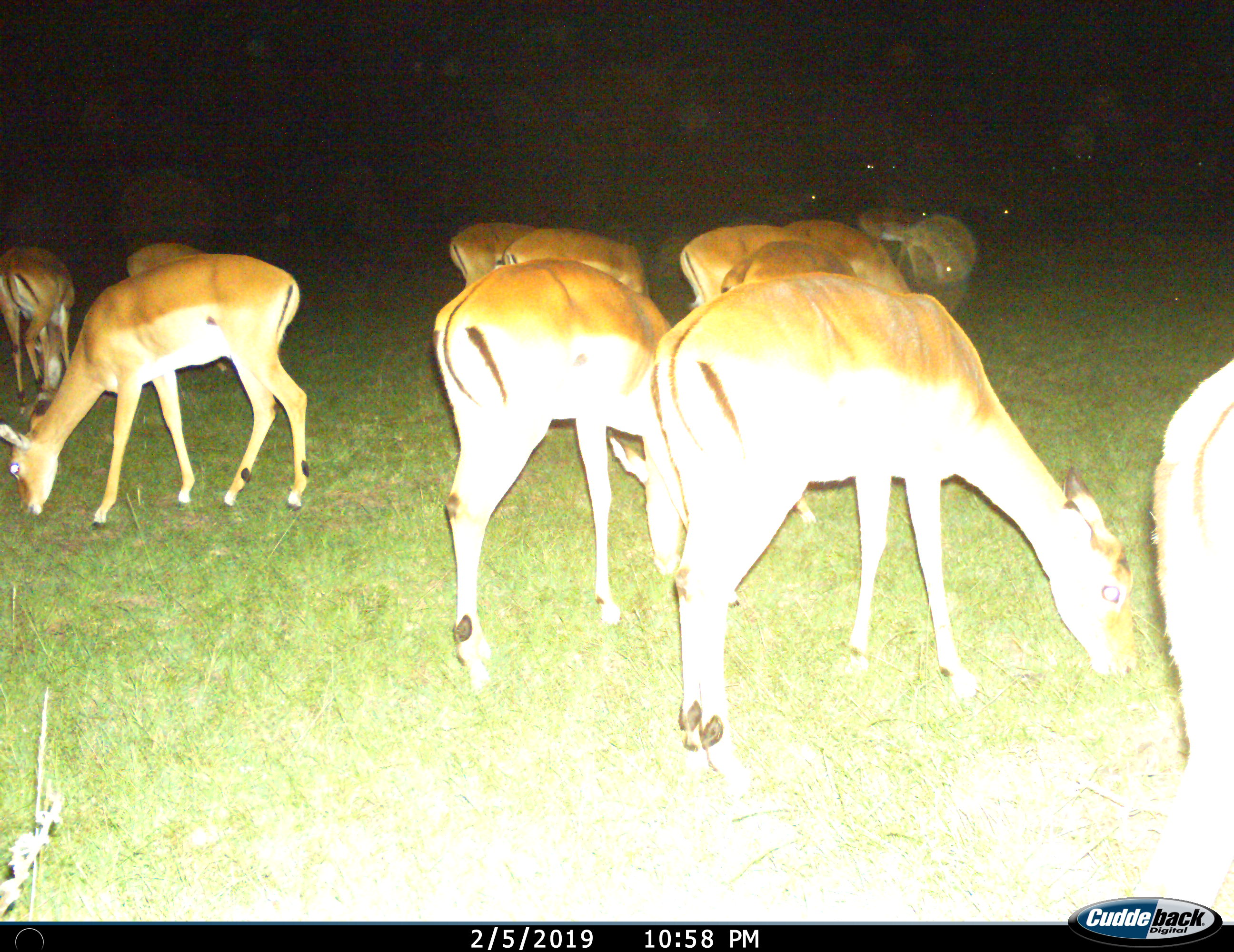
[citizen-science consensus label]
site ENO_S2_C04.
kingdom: Animalia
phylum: Chordata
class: Mammalia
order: Artiodactyla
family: Bovidae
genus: Aepyceros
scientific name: Aepyceros melampus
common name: impala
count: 11-50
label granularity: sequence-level